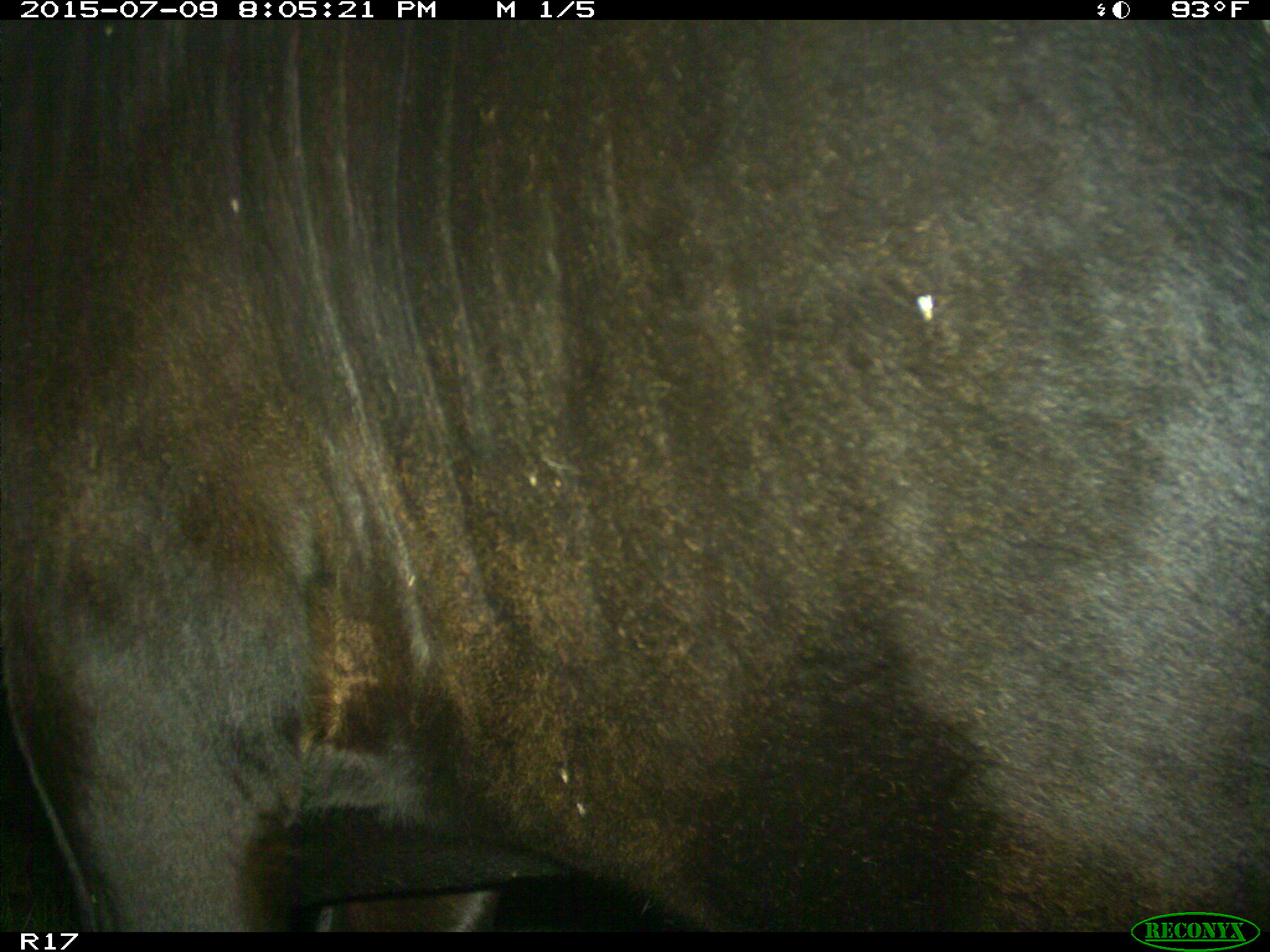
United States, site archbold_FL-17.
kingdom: Animalia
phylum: Chordata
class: Mammalia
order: Artiodactyla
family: Bovidae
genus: Bos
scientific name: Bos taurus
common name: domestic cow